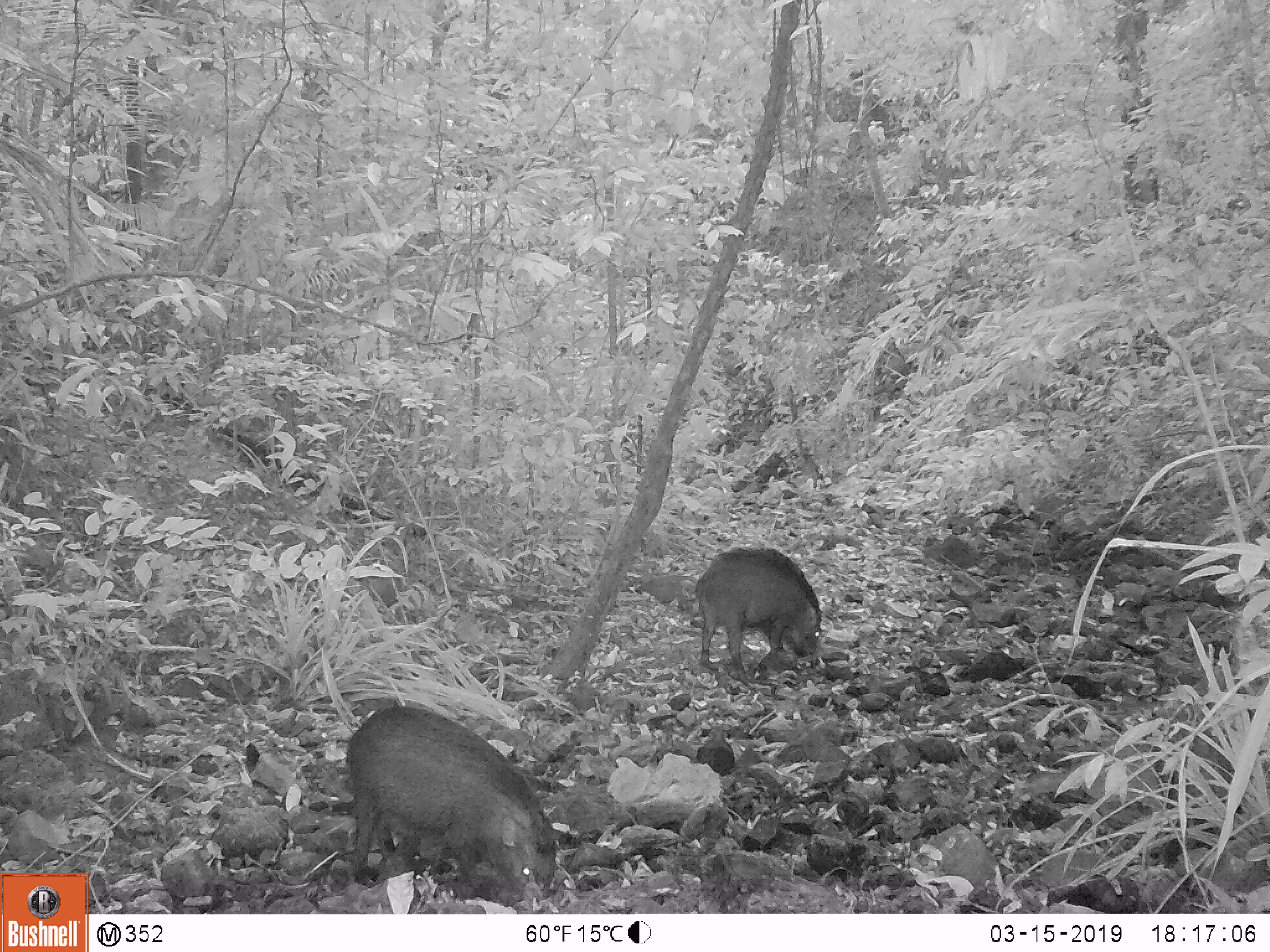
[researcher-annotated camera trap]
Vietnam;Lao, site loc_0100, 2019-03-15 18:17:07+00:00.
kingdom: Animalia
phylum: Chordata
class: Mammalia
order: Artiodactyla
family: Suidae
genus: Sus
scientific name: Sus scrofa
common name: eurasian wild pig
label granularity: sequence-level